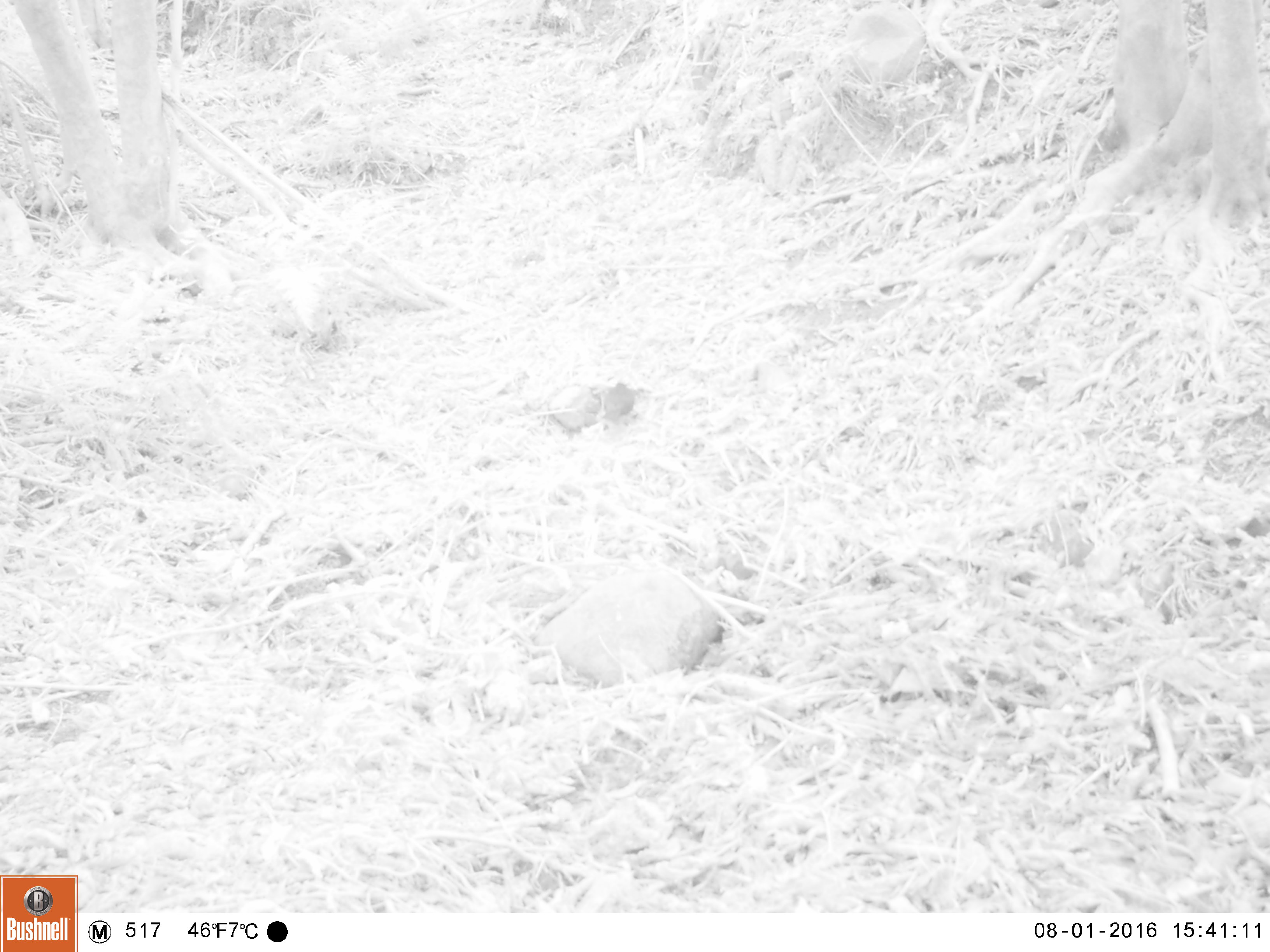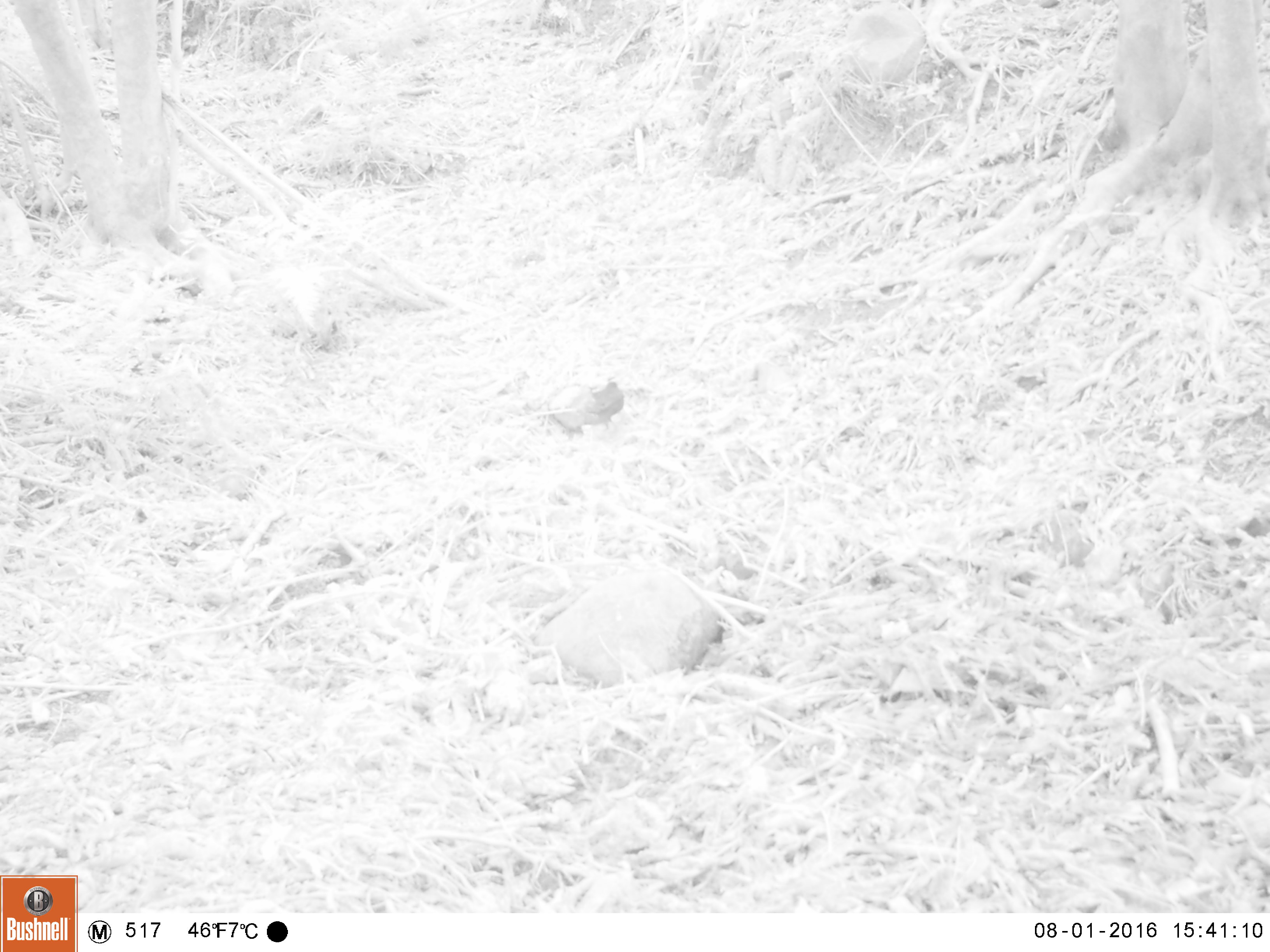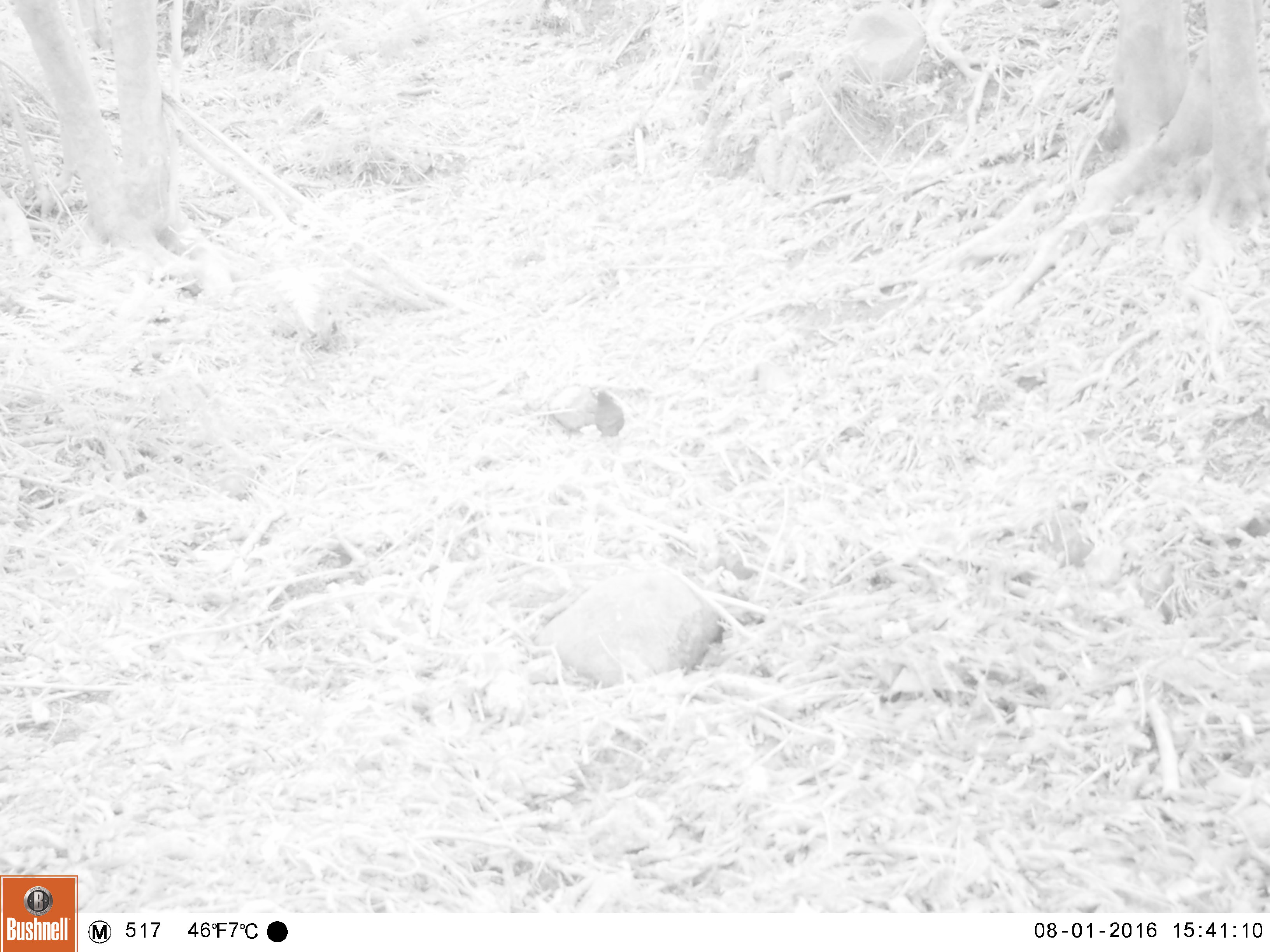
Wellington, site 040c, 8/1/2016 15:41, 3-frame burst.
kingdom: Animalia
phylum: Chordata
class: Aves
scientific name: Aves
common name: bird